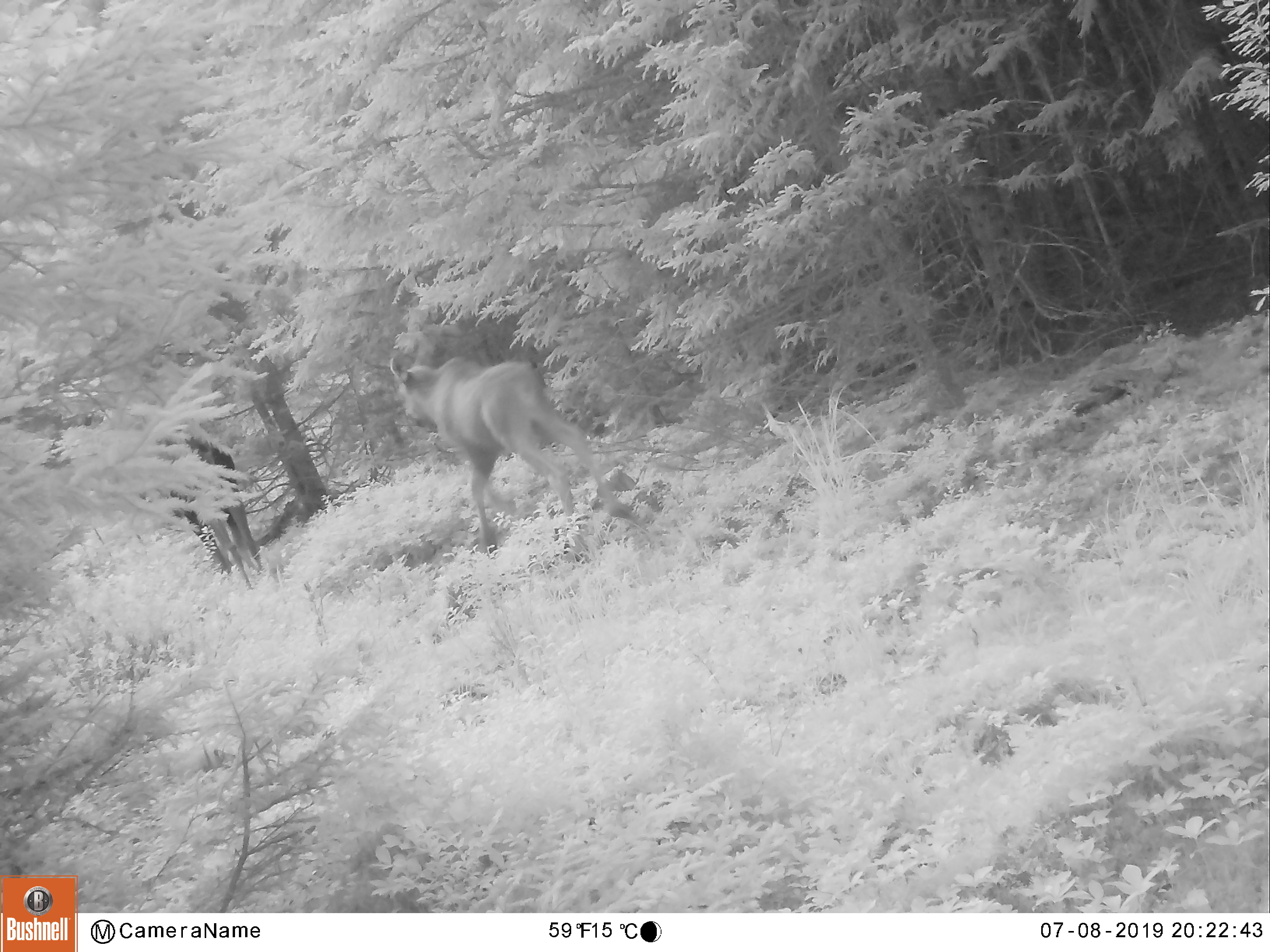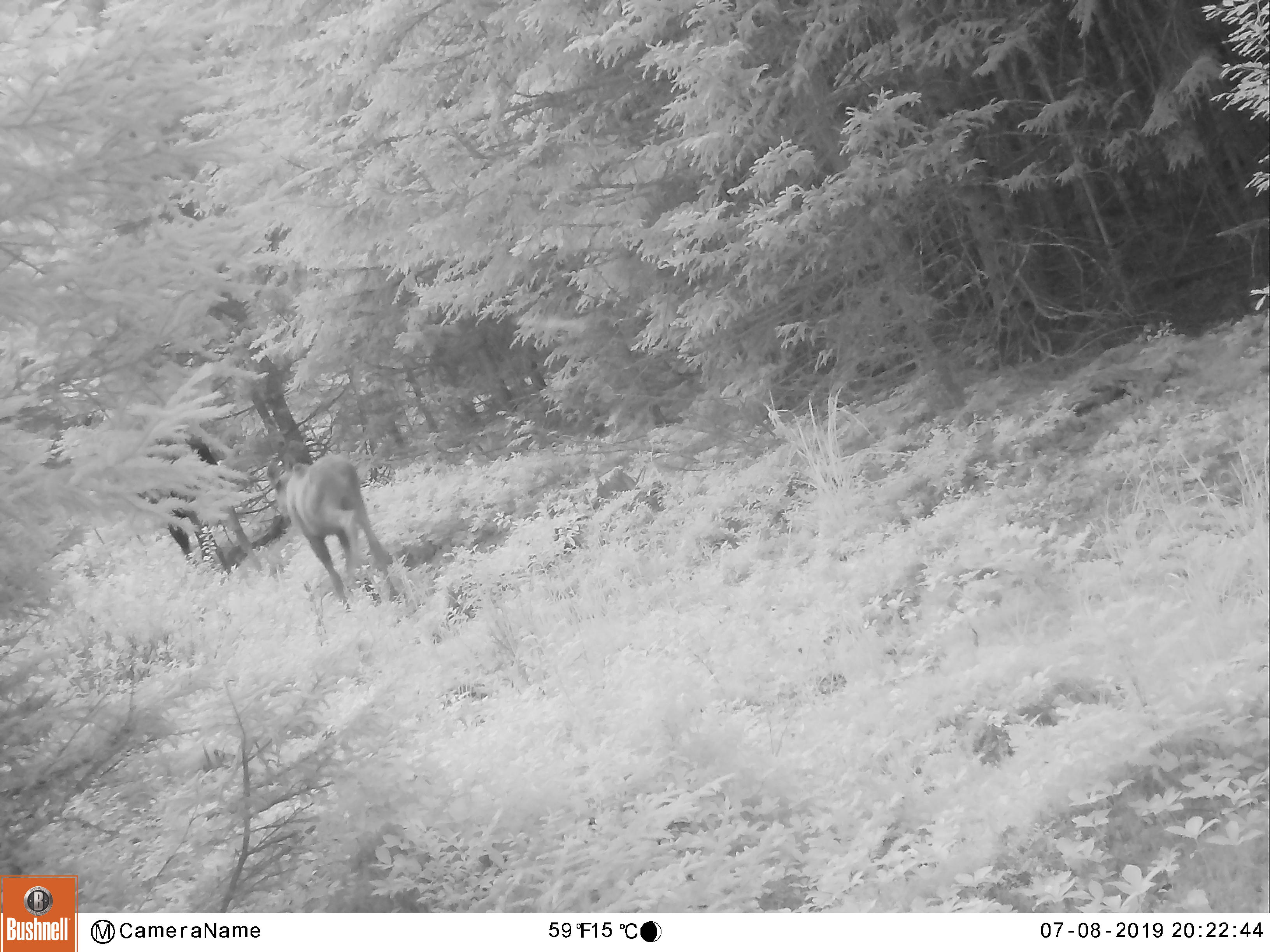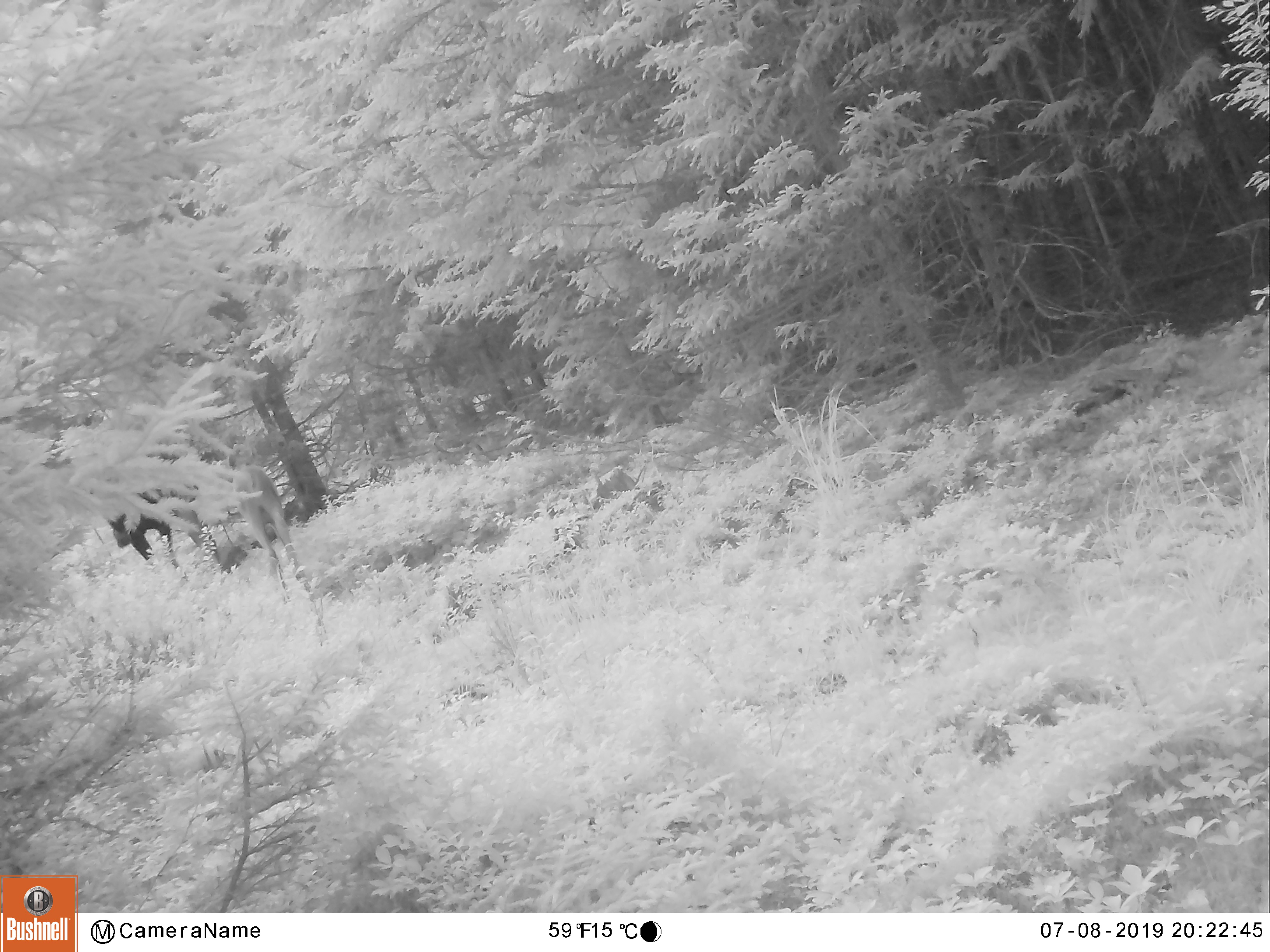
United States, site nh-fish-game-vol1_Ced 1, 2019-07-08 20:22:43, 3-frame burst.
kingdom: Animalia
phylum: Chordata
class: Mammalia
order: Artiodactyla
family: Cervidae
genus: Alces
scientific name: Alces alces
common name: moose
Moose (Alces alces).